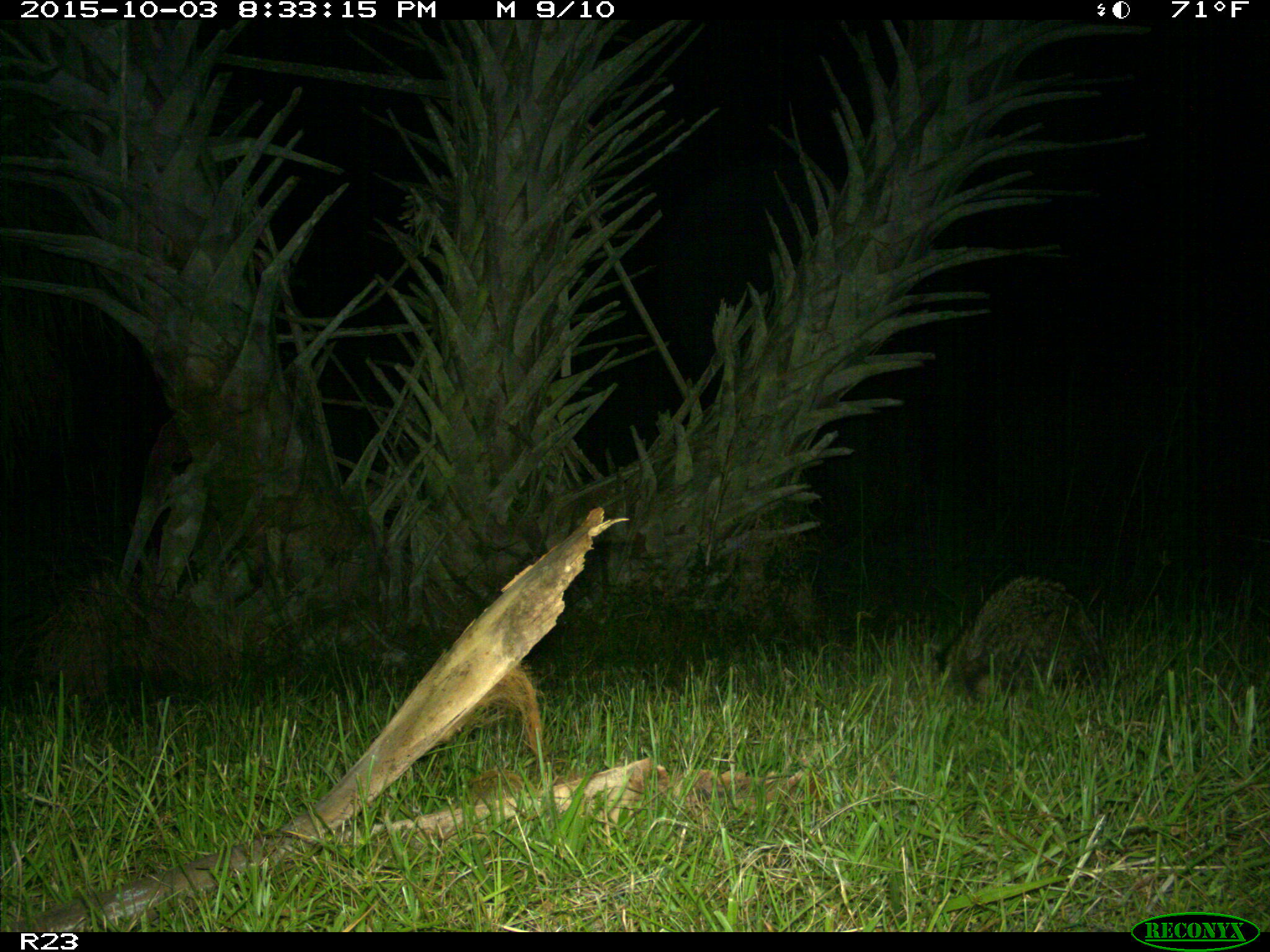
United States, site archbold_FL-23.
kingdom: Animalia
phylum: Chordata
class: Mammalia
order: Carnivora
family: Procyonidae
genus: Procyon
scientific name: Procyon lotor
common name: common raccoon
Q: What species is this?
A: Procyon lotor (common raccoon).